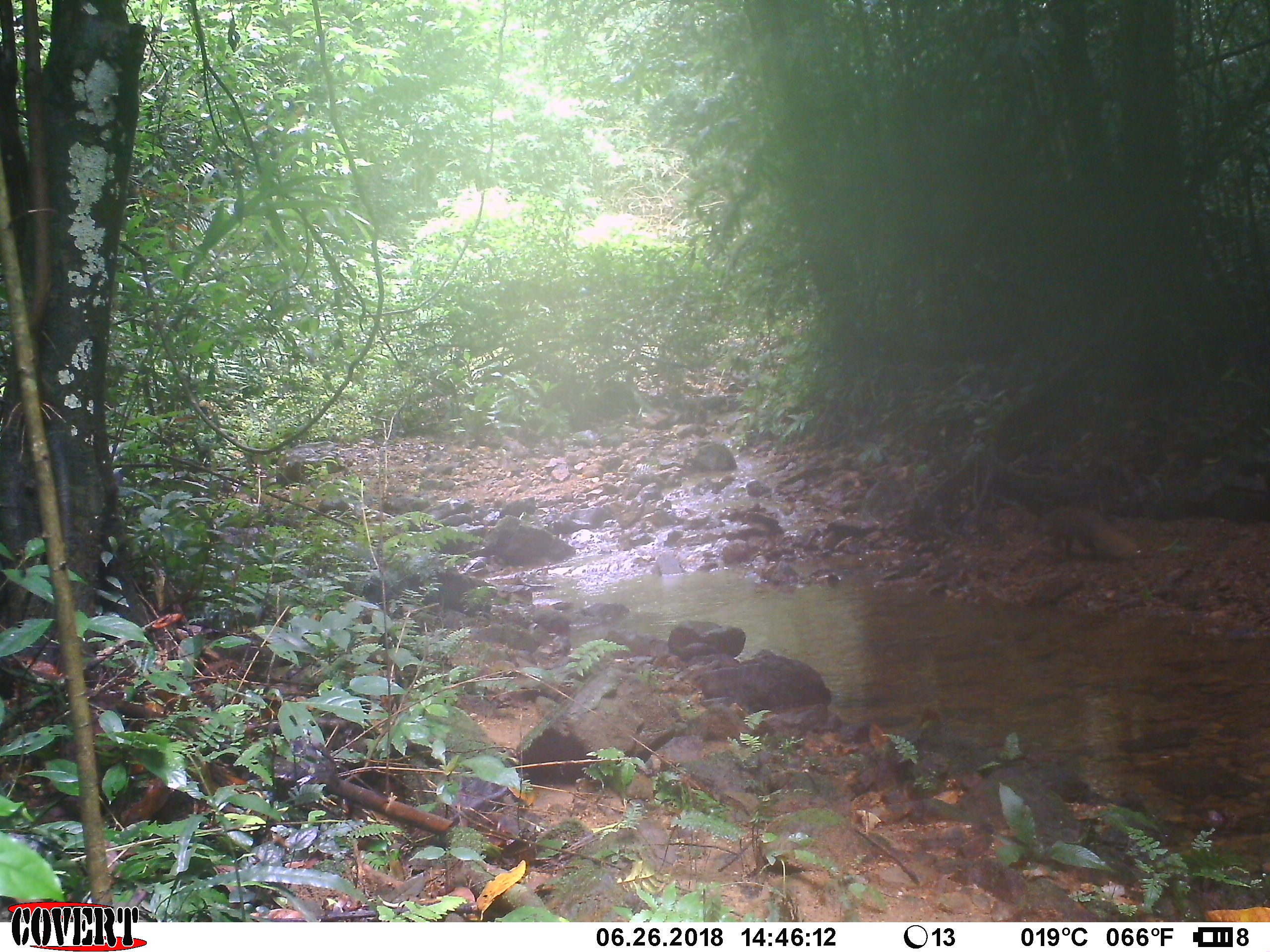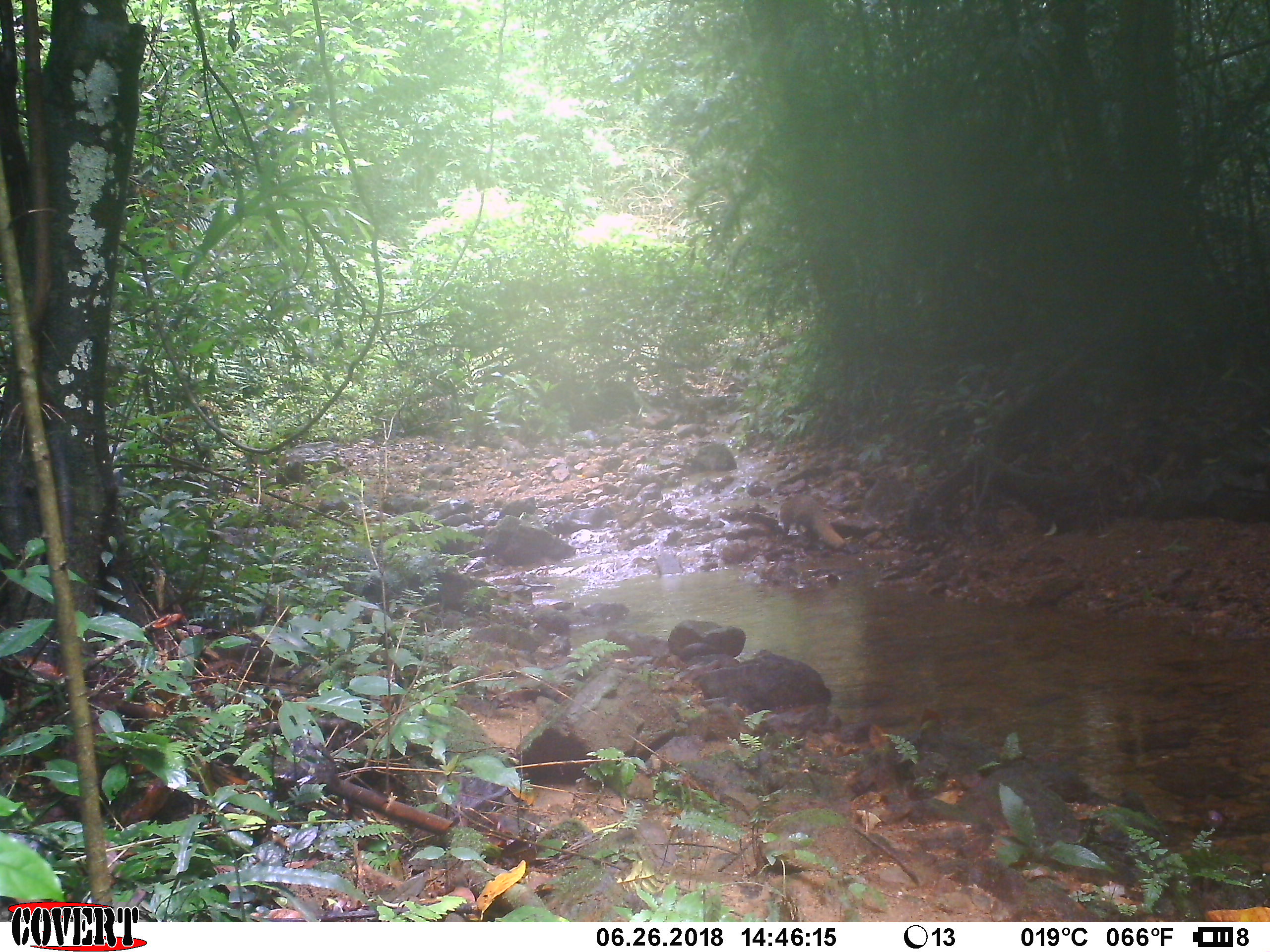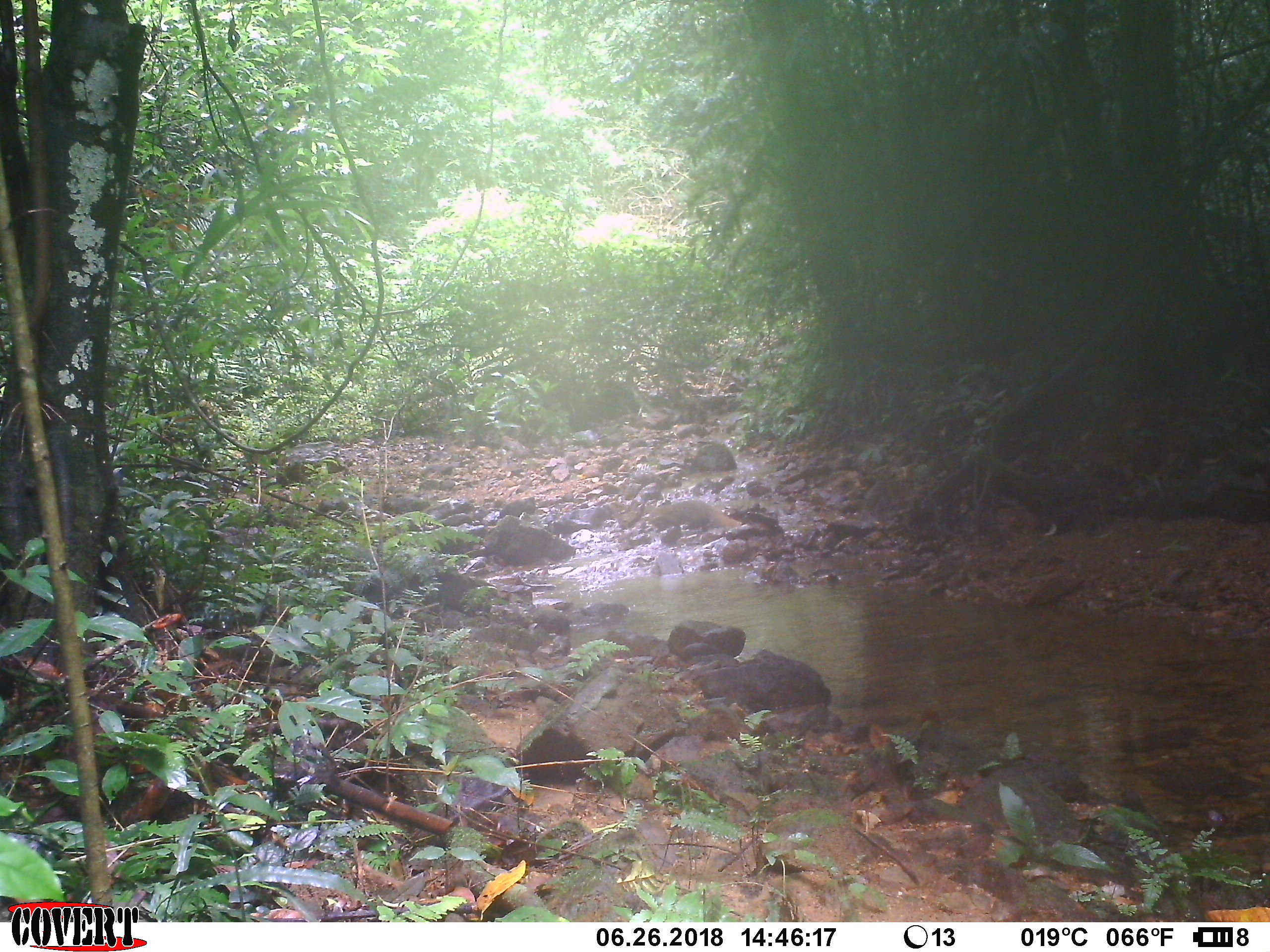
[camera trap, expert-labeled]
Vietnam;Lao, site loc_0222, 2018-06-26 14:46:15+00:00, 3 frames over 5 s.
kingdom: Animalia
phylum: Chordata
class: Mammalia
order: Carnivora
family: Herpestidae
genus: Urva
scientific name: Urva urva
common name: crab-eating mongoose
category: crab eating mongoose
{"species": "crab eating mongoose (crab-eating mongoose) (Urva urva)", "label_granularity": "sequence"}